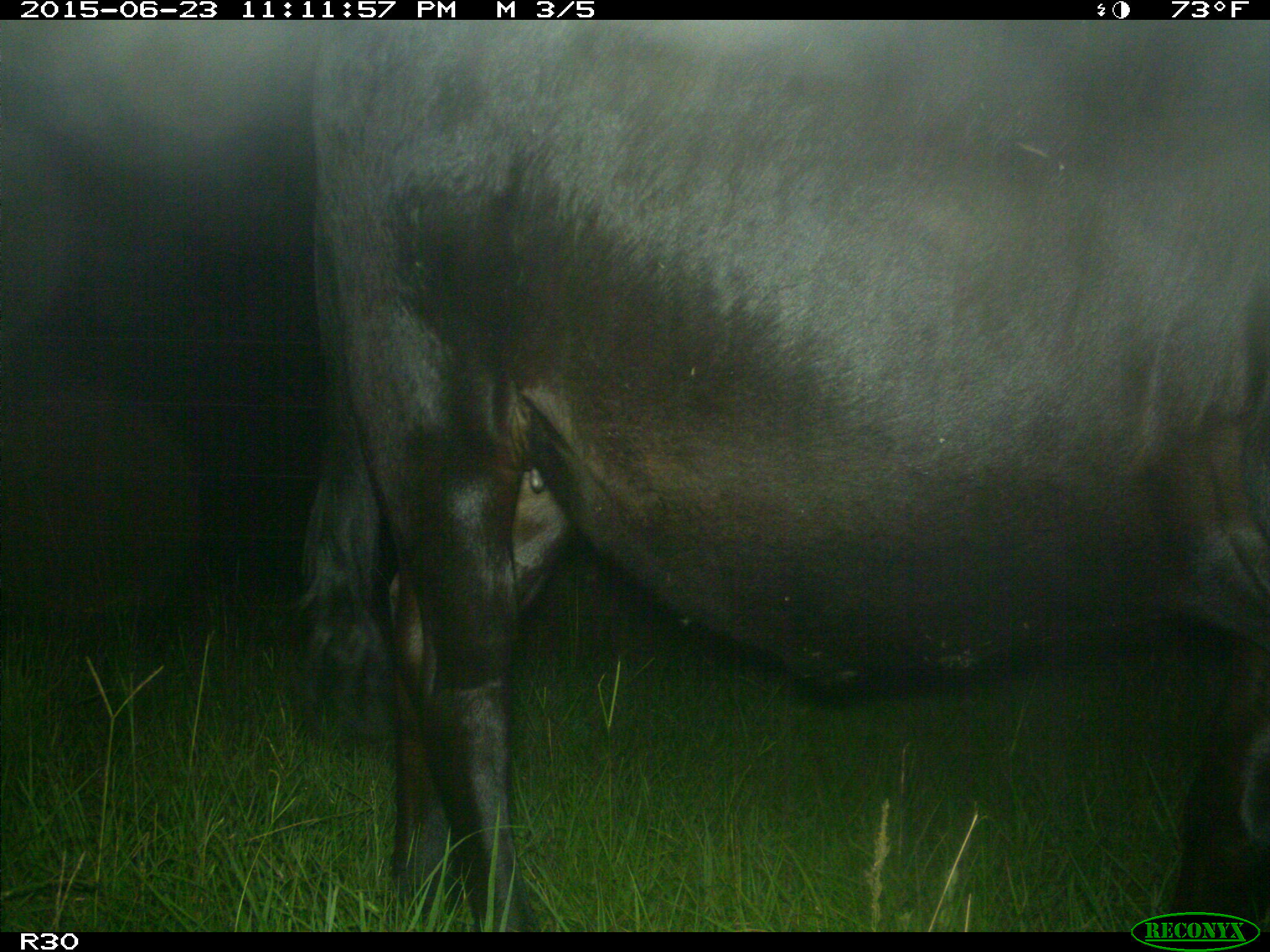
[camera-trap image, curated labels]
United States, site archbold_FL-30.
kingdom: Animalia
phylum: Chordata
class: Mammalia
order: Artiodactyla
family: Bovidae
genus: Bos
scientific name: Bos taurus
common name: domestic cow